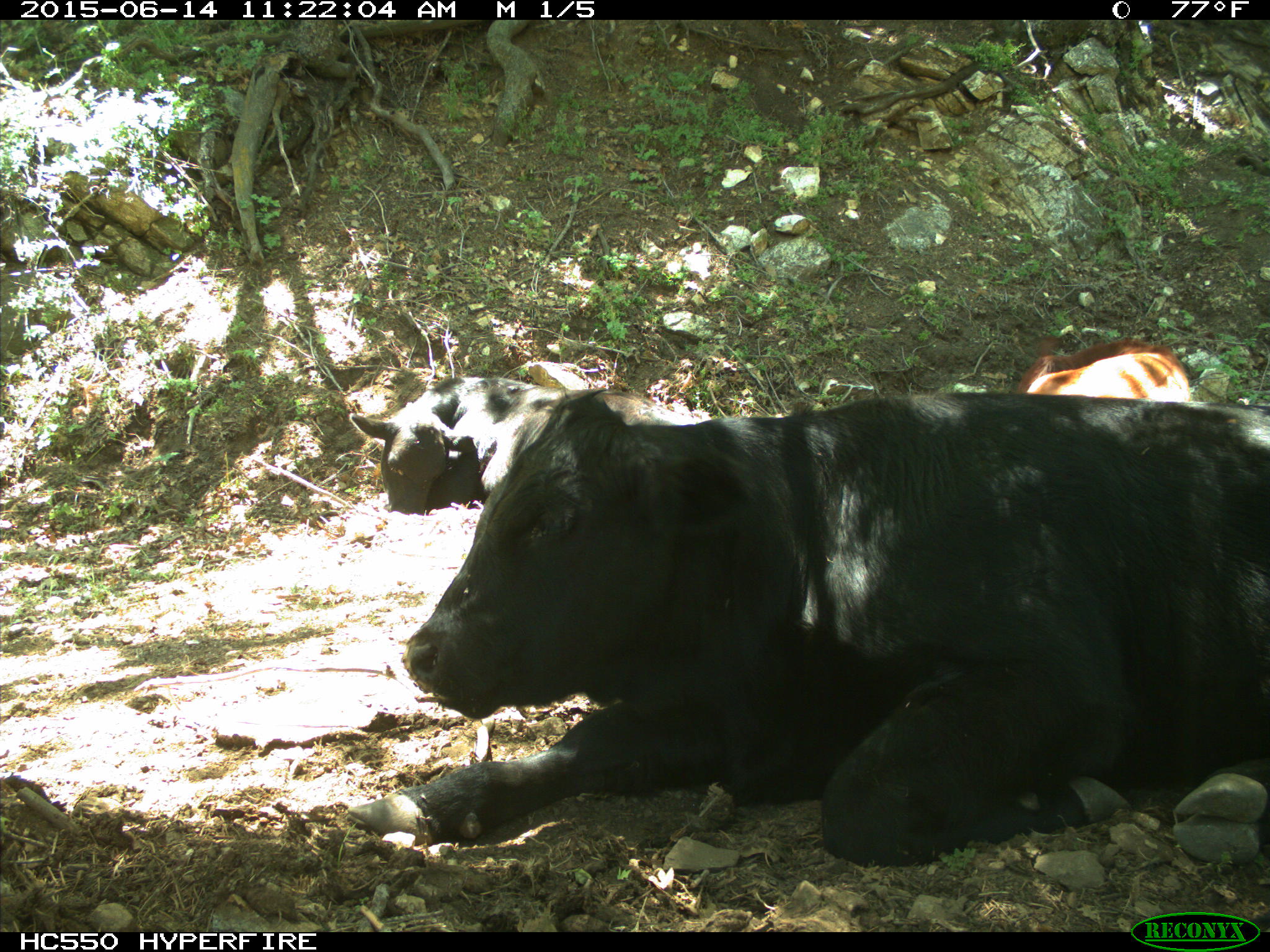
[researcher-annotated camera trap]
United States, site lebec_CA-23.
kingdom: Animalia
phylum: Chordata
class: Mammalia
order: Artiodactyla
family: Bovidae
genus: Bos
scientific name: Bos taurus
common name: domestic cow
Bos taurus (domestic cow).